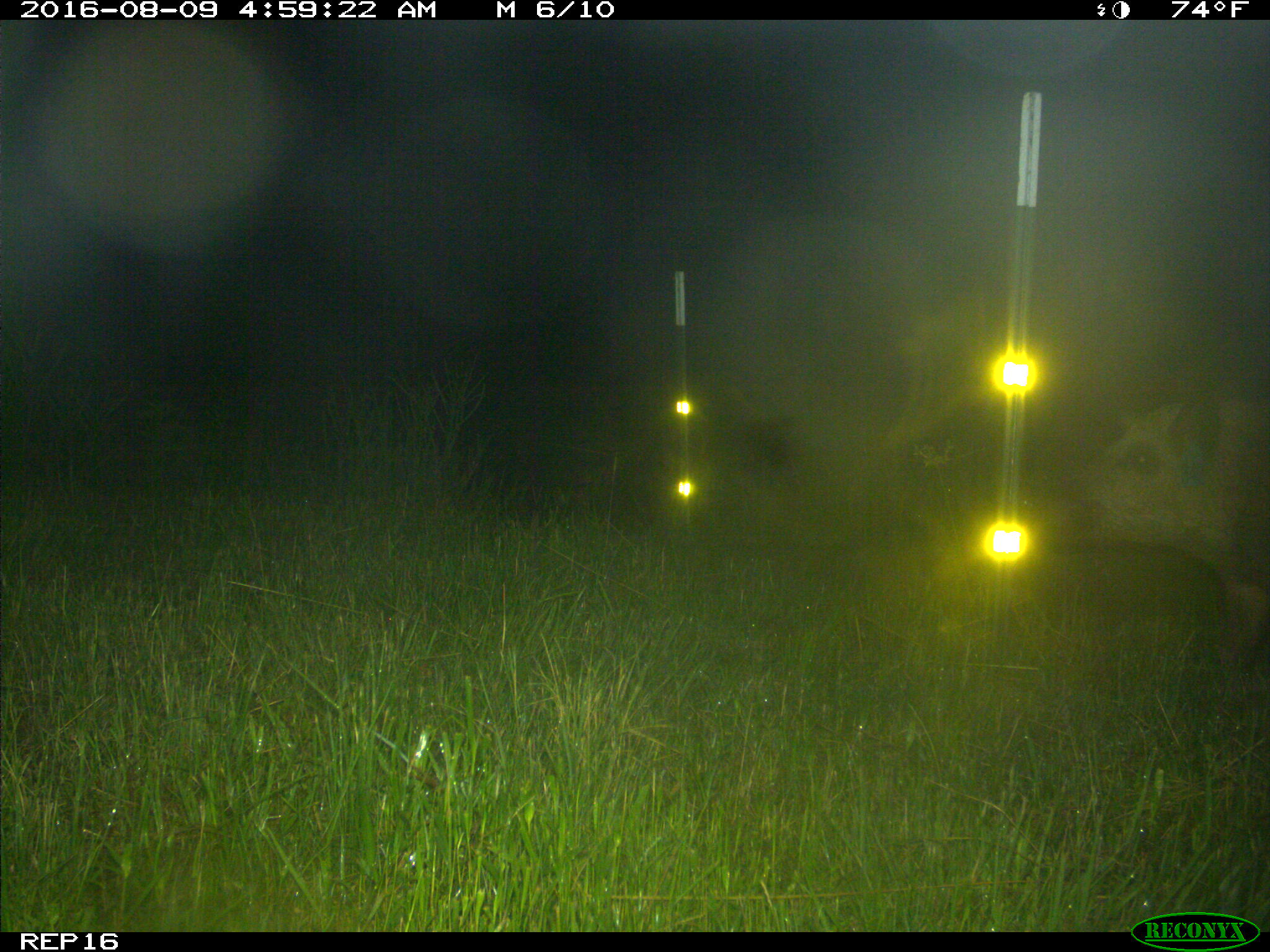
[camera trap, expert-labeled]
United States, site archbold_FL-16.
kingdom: Animalia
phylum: Chordata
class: Mammalia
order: Artiodactyla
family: Suidae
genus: Sus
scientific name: Sus scrofa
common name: wild boar